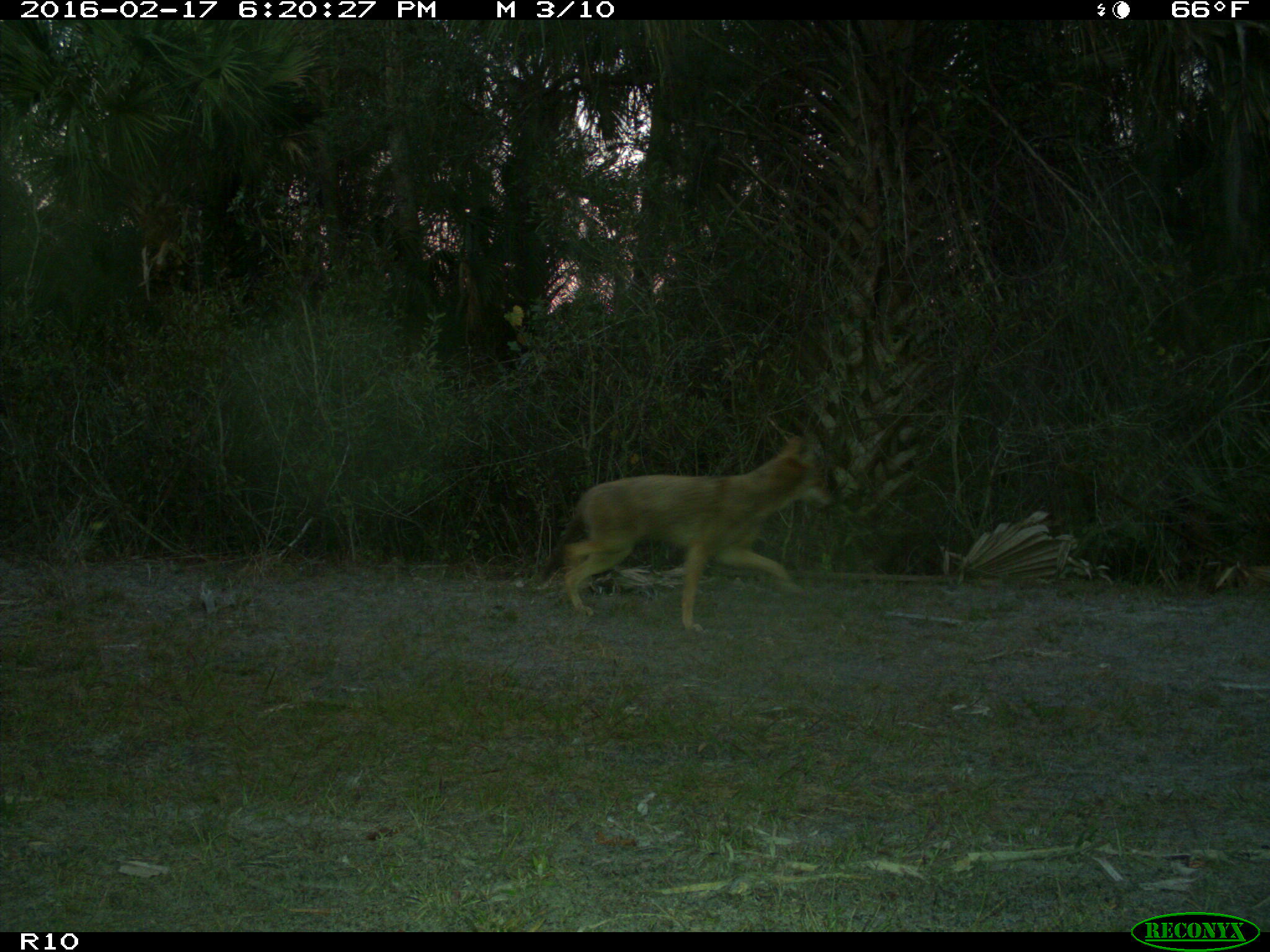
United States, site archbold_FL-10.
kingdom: Animalia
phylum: Chordata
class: Mammalia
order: Carnivora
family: Canidae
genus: Canis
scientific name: Canis latrans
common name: coyote